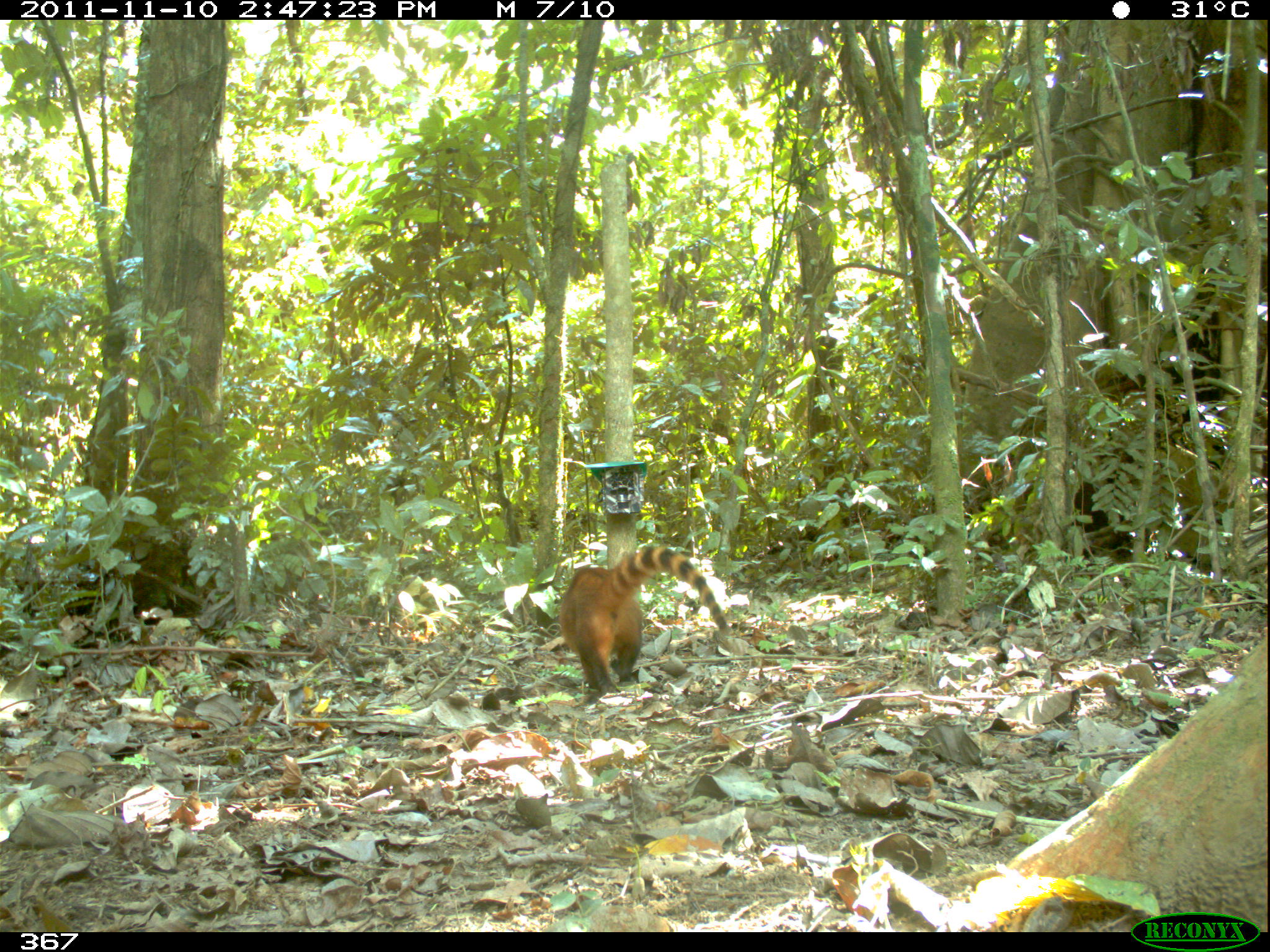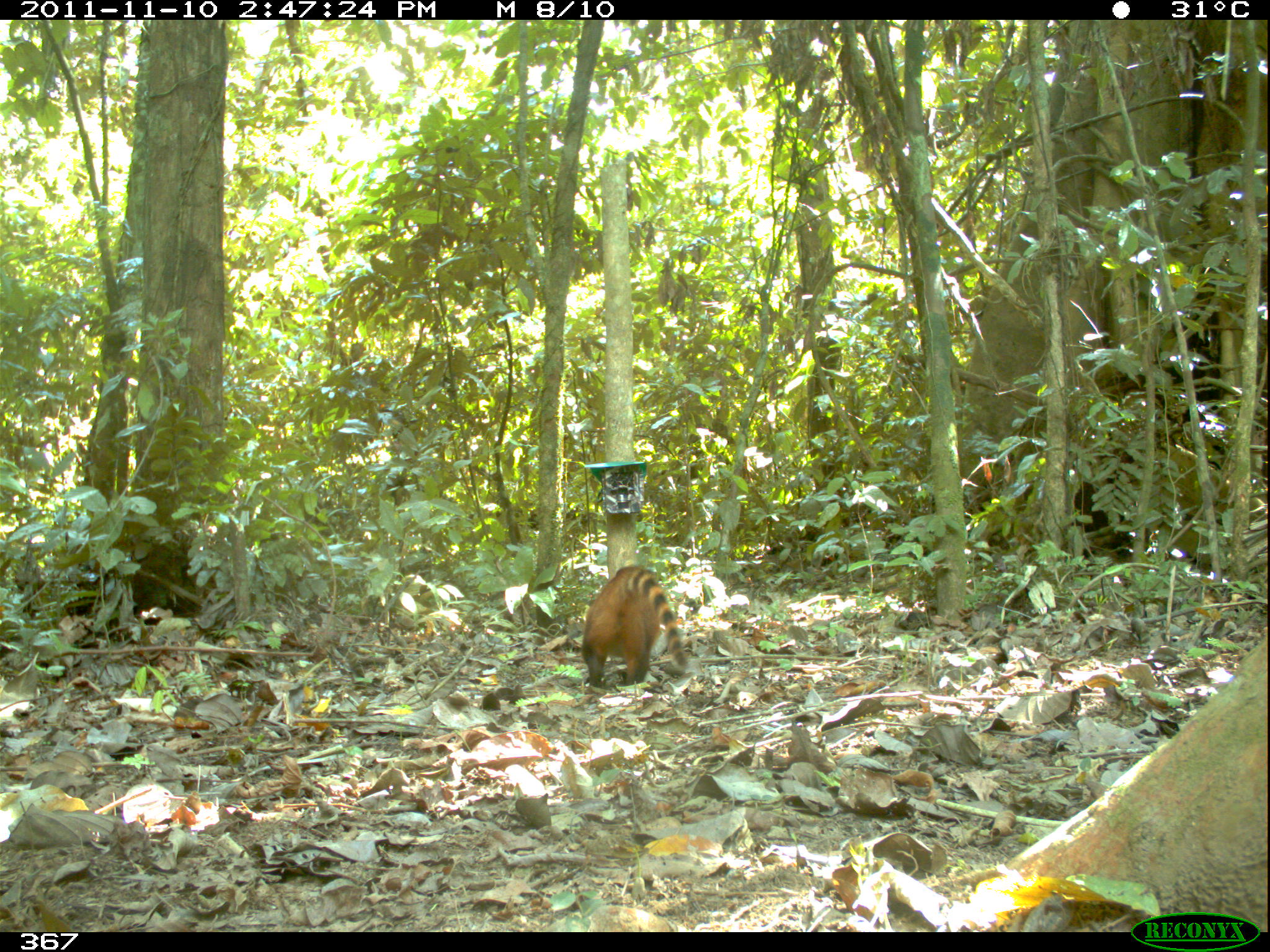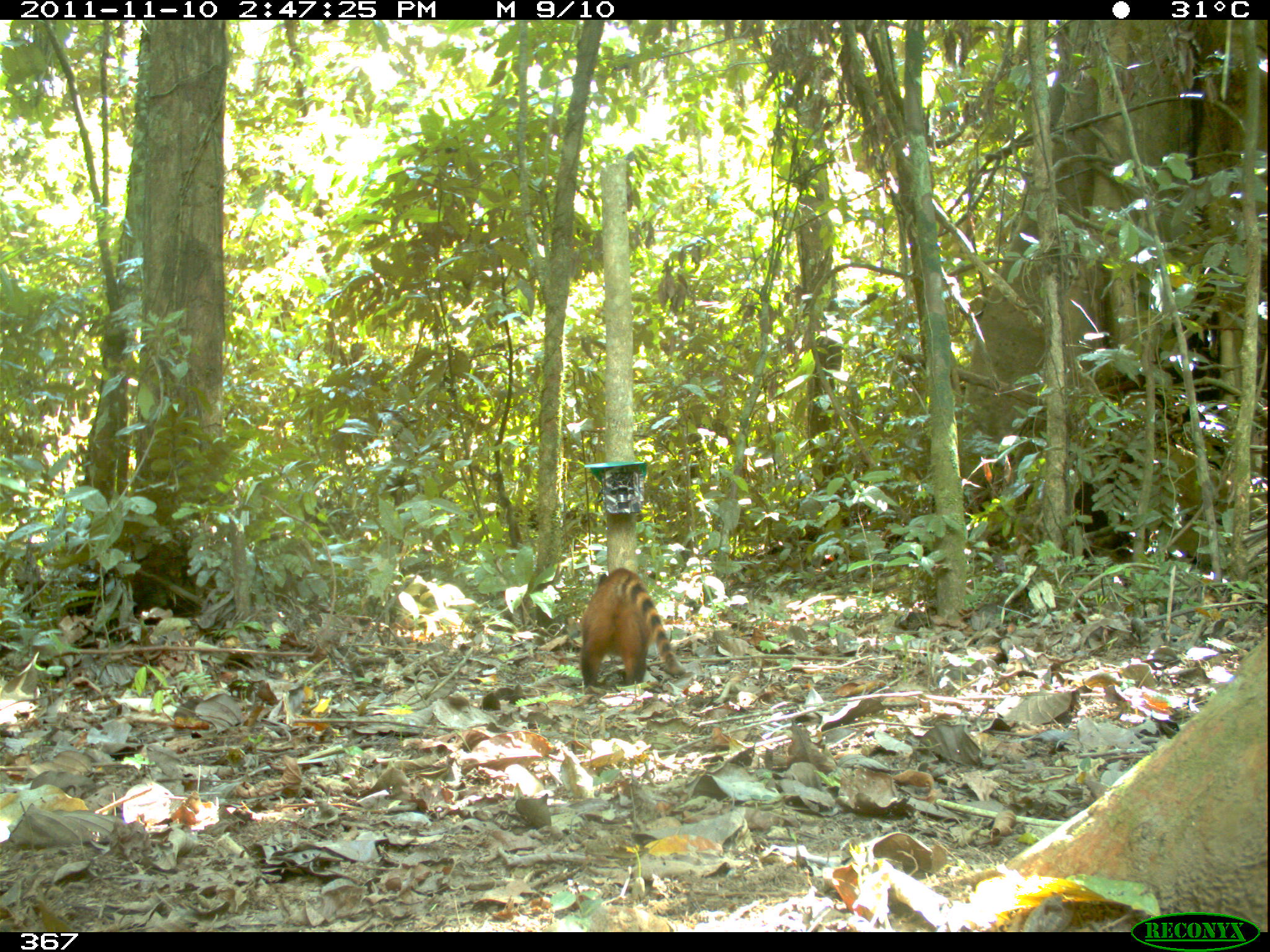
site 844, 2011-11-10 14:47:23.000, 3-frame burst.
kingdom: Animalia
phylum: Chordata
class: Mammalia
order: Carnivora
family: Procyonidae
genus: Nasua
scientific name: Nasua nasua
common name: south american coati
Nasua nasua (south american coati).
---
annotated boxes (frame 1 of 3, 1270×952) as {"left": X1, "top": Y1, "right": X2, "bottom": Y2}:
nasua nasua: {"left": 560, "top": 546, "right": 730, "bottom": 692}